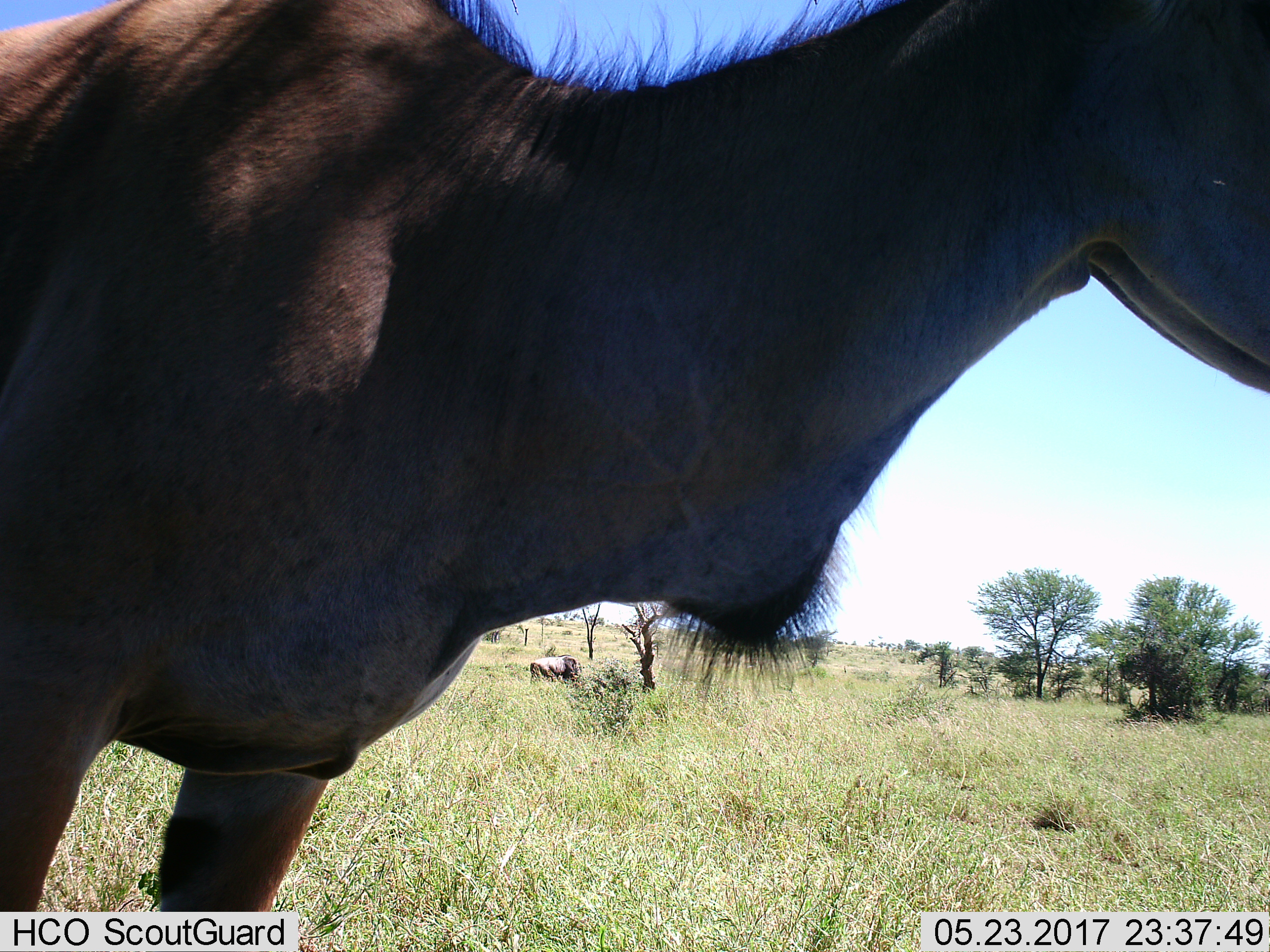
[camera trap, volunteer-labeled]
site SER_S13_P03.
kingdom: Animalia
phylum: Chordata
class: Mammalia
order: Artiodactyla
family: Bovidae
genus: Tragelaphus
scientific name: Tragelaphus oryx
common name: eland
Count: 1.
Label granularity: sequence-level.